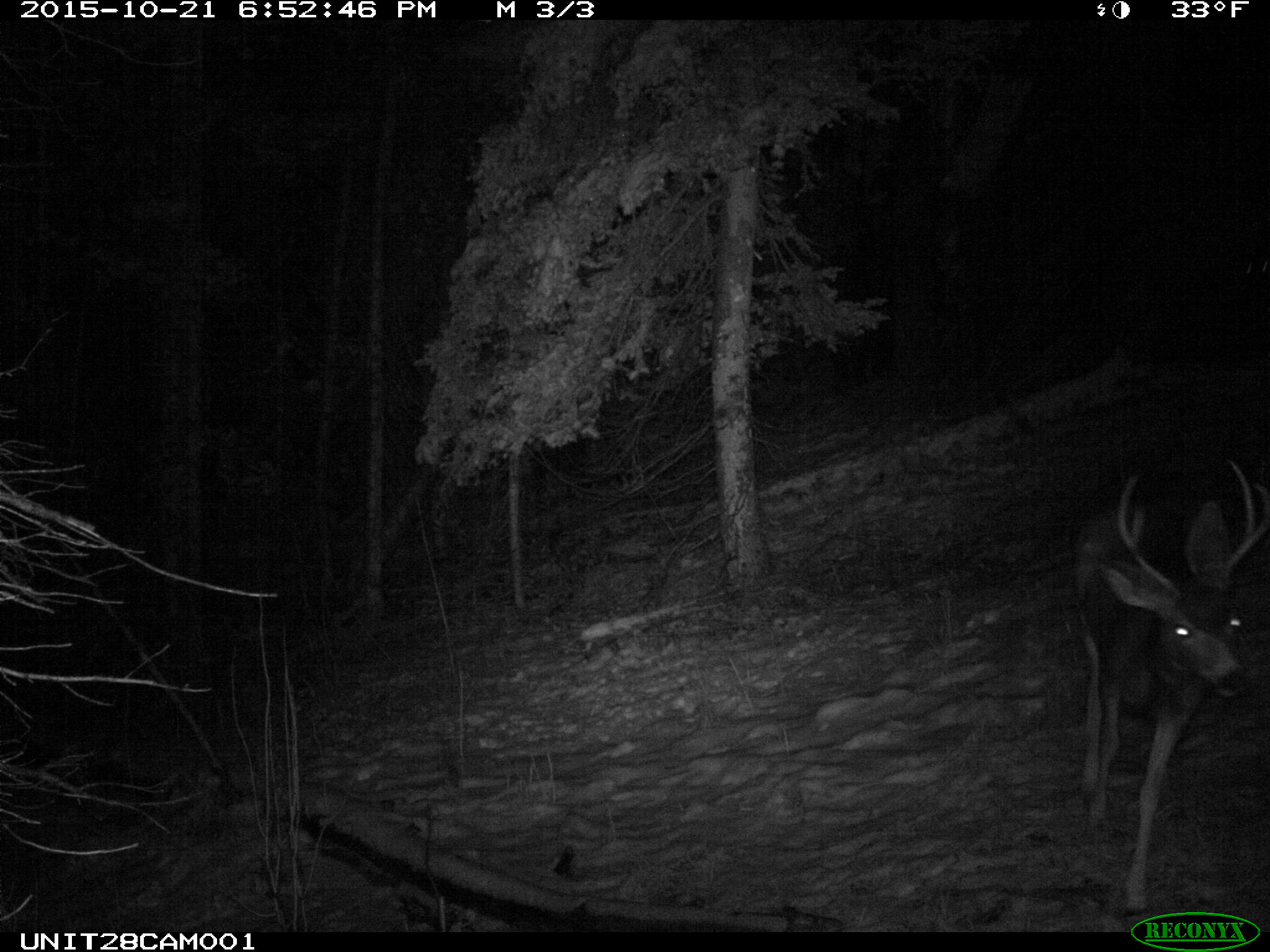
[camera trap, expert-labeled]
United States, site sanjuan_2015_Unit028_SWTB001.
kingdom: Animalia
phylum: Chordata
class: Mammalia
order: Artiodactyla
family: Cervidae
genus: Odocoileus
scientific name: Odocoileus hemionus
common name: mule deer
Odocoileus hemionus (mule deer).